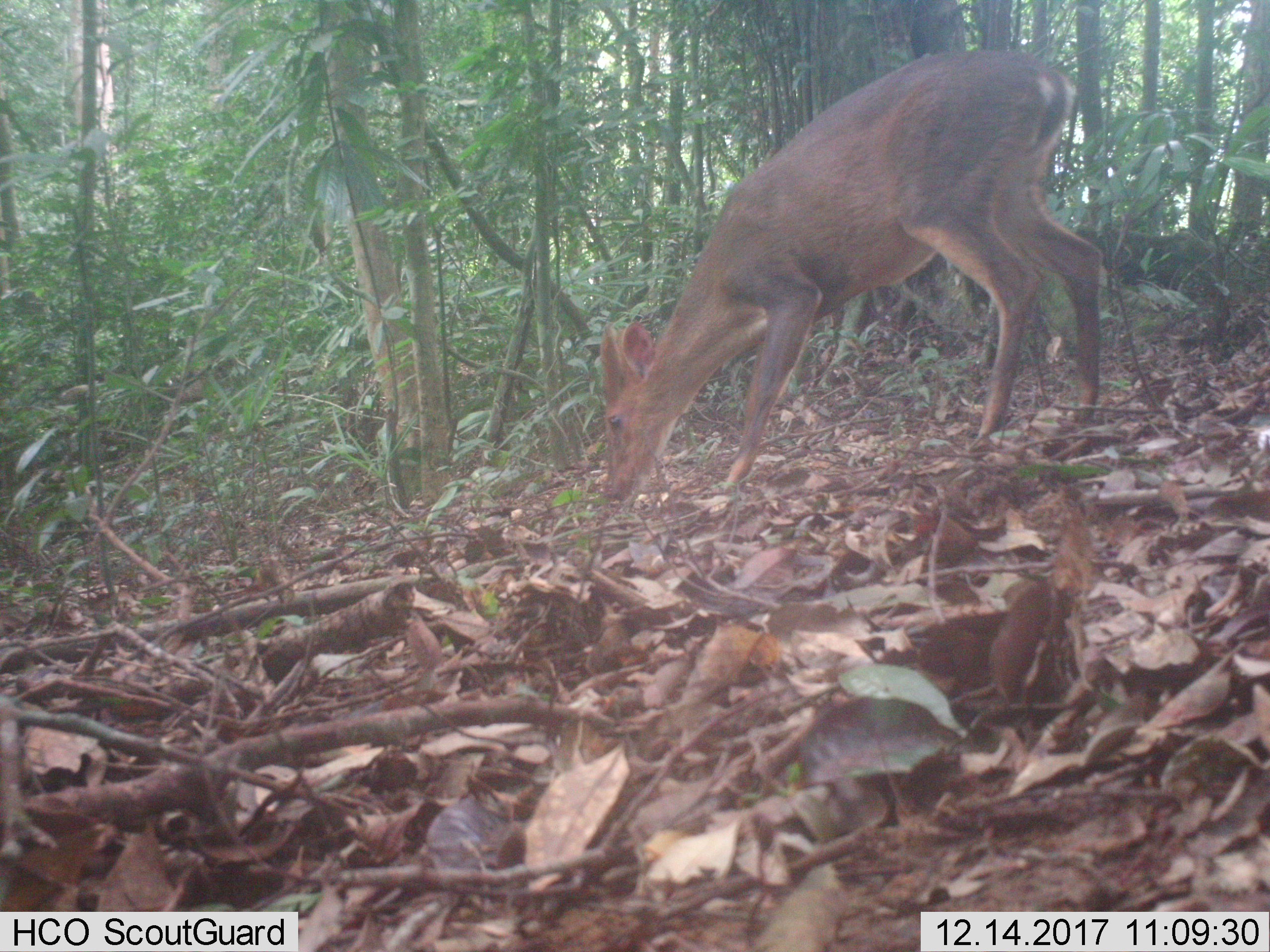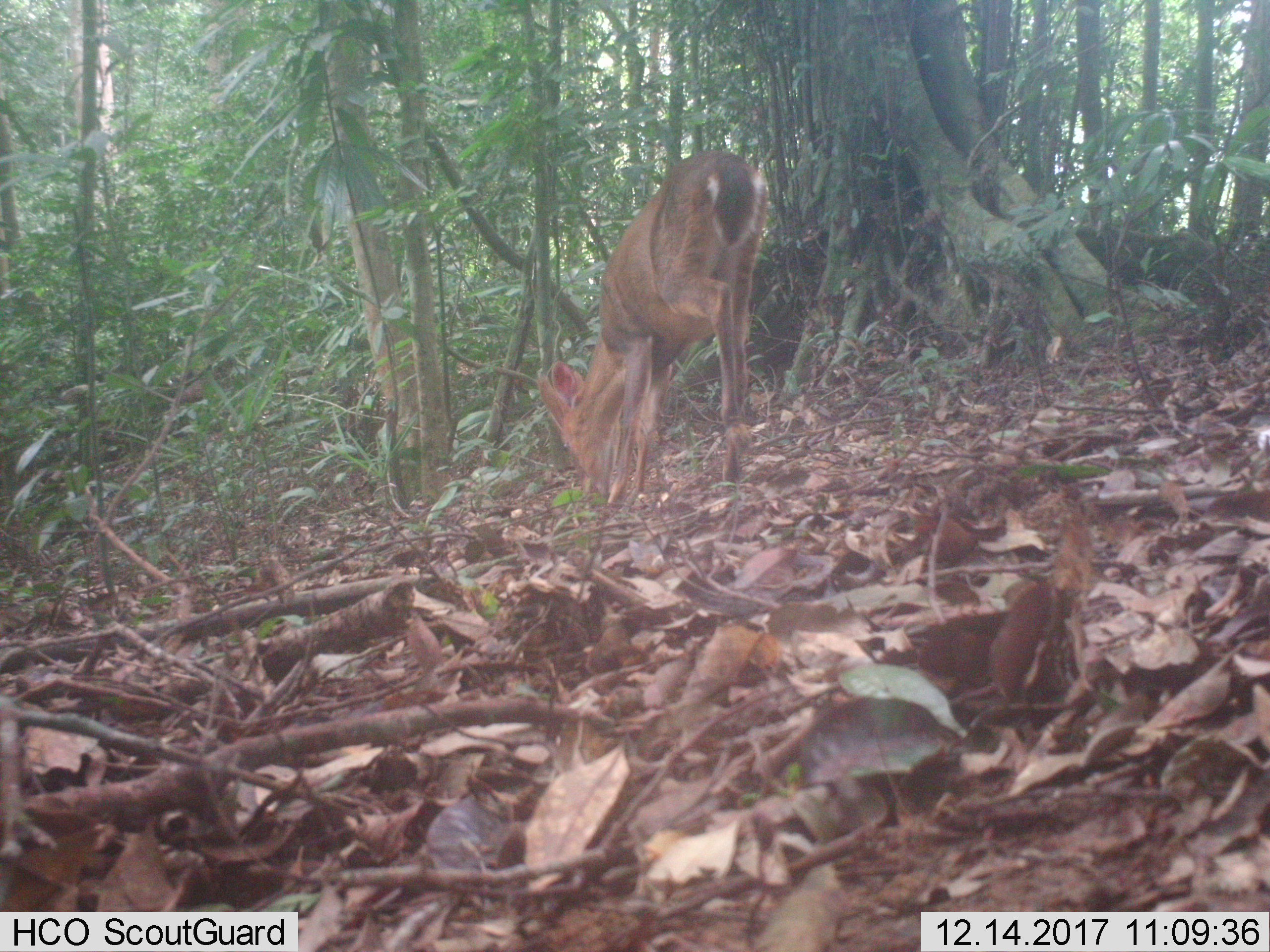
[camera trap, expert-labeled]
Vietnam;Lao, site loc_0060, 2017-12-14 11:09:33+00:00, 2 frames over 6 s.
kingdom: Animalia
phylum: Chordata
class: Mammalia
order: Artiodactyla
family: Cervidae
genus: Muntiacus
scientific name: Muntiacus vuquangensis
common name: large-antlered muntjac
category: large antlered muntjac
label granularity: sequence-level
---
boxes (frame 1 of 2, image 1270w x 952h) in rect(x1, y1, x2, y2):
large antlered muntjac: rect(600, 50, 1102, 499)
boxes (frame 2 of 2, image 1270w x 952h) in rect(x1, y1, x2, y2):
large antlered muntjac: rect(539, 152, 767, 504)